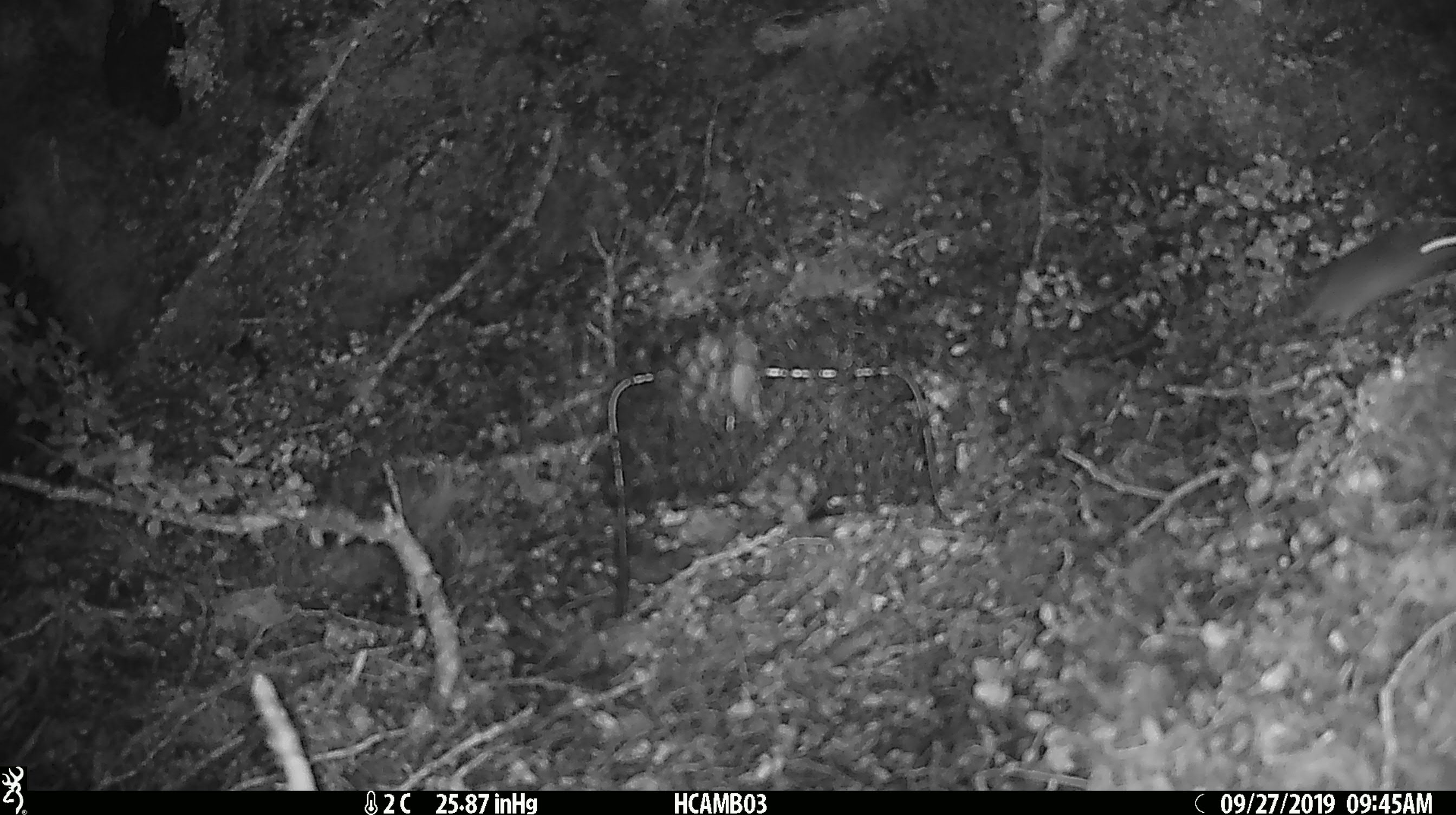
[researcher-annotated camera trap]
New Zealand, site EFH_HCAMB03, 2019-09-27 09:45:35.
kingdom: Animalia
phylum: Chordata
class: Mammalia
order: Rodentia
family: Muridae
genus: Mus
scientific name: Mus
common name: mouse